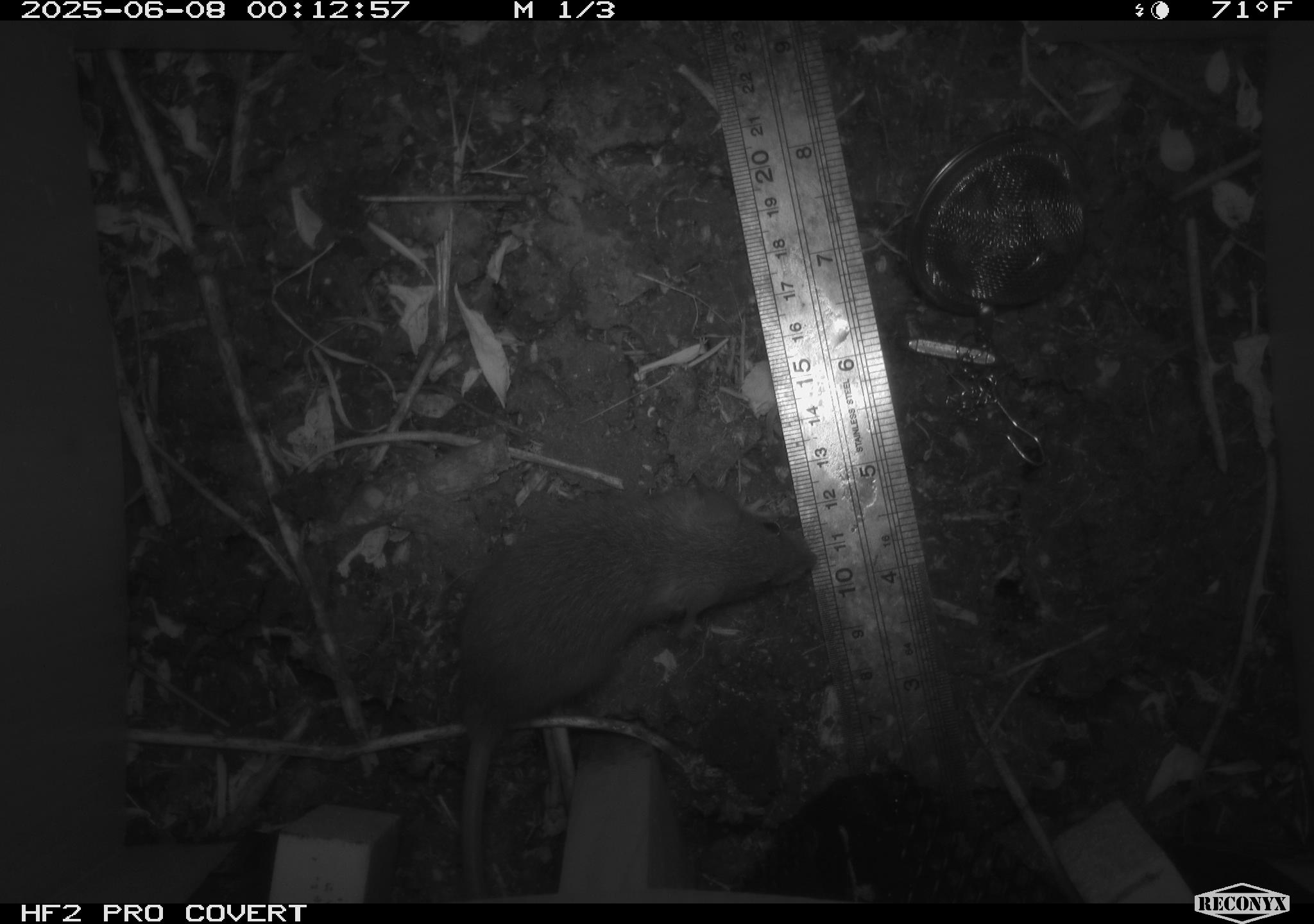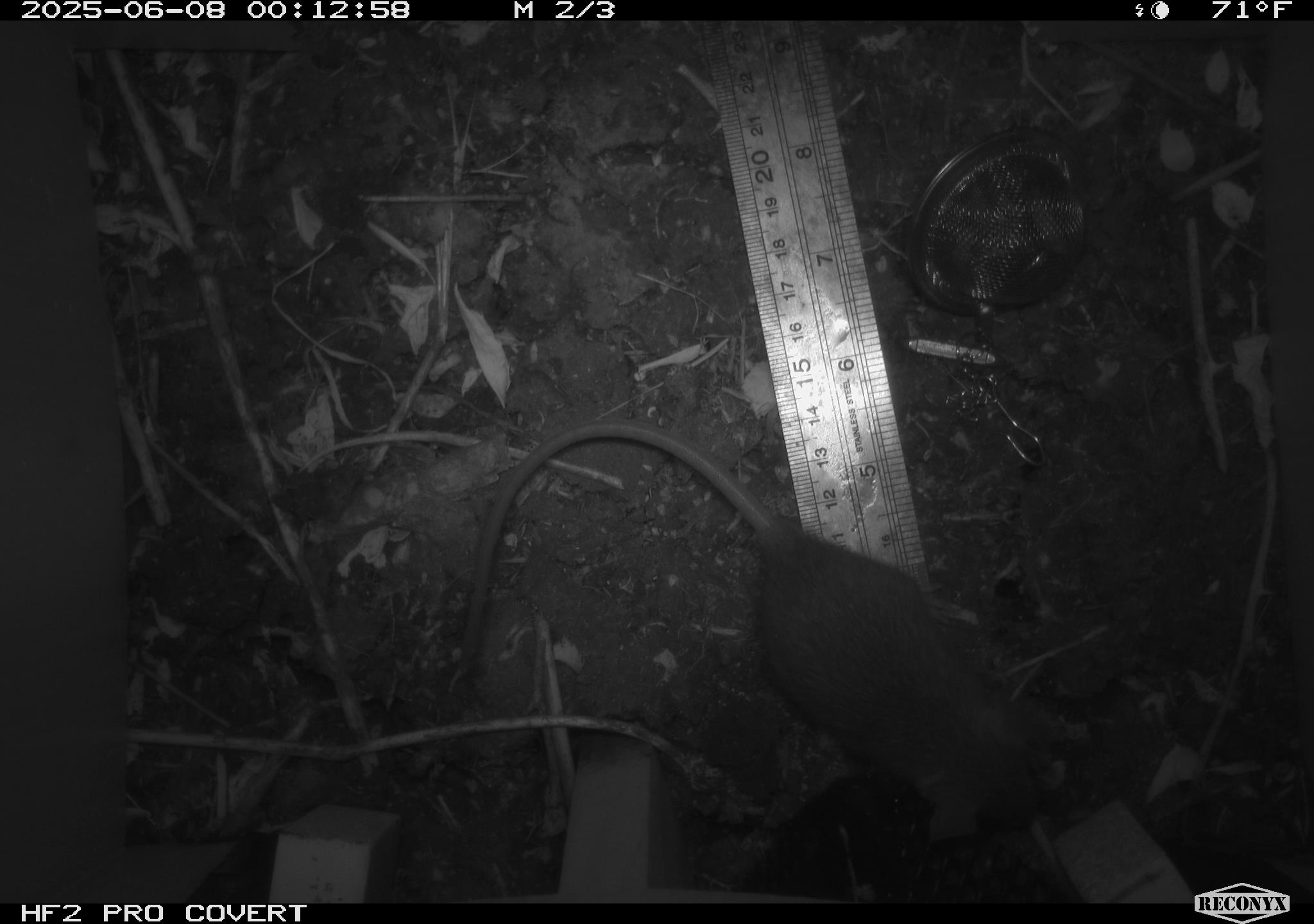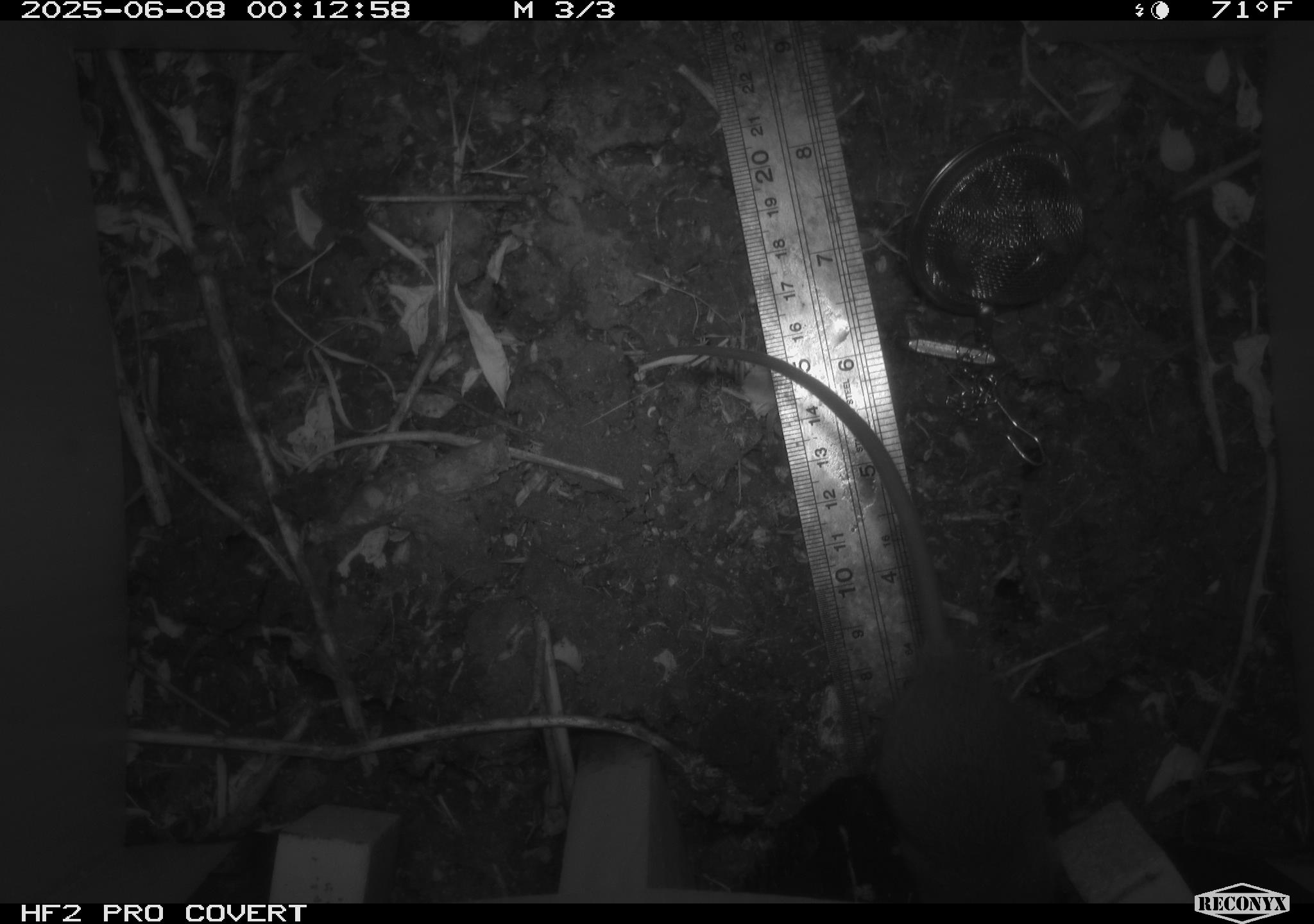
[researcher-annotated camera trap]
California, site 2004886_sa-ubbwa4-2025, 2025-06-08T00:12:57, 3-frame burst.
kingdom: Animalia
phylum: Chordata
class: Mammalia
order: Rodentia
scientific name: Rodentia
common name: rodent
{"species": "rodent (Rodentia)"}